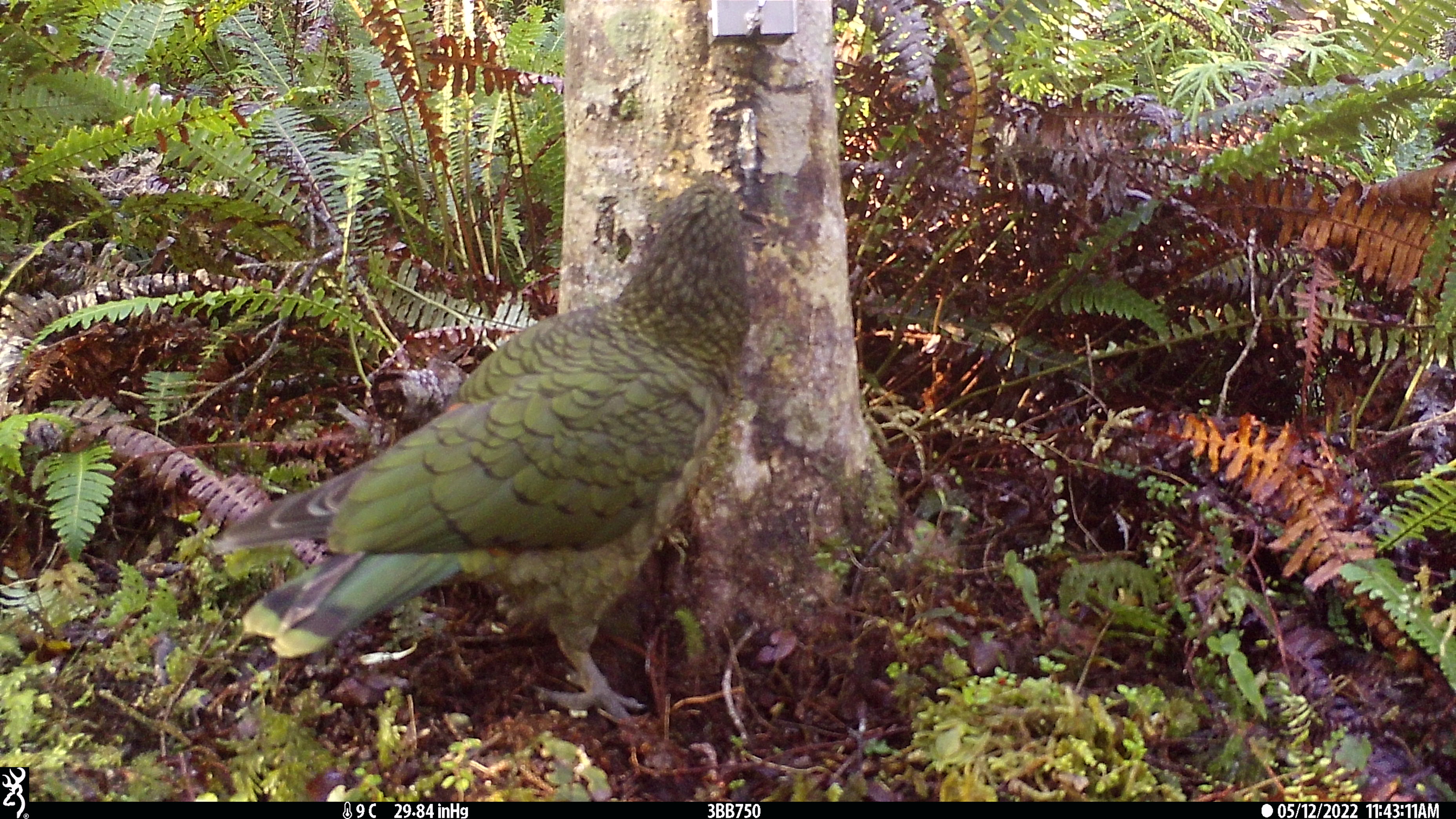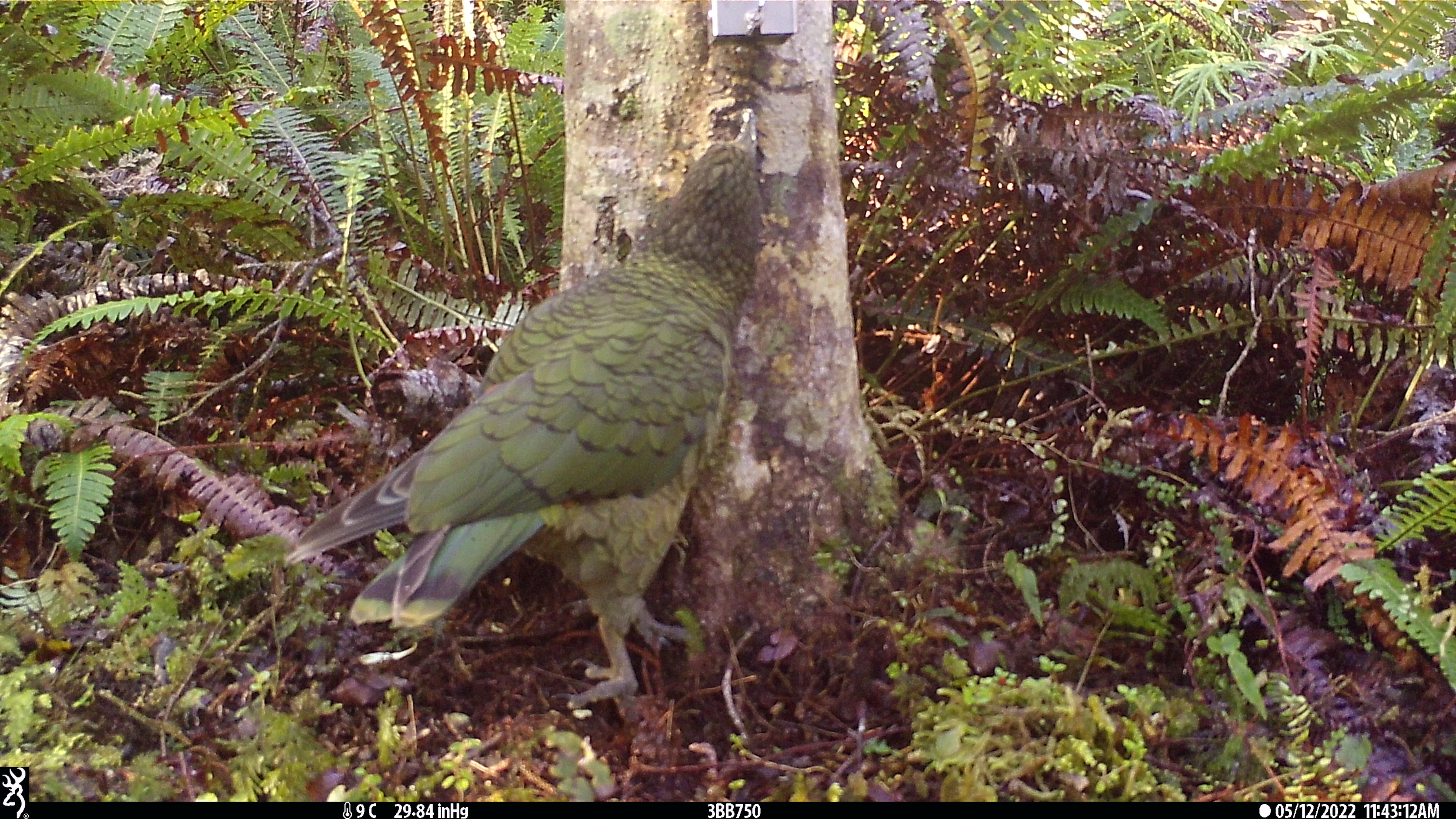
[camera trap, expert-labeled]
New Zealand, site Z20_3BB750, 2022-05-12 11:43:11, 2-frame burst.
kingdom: Animalia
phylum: Chordata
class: Aves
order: Psittaciformes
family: Strigopidae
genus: Nestor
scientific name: Nestor notabilis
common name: kea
Kea (Nestor notabilis).